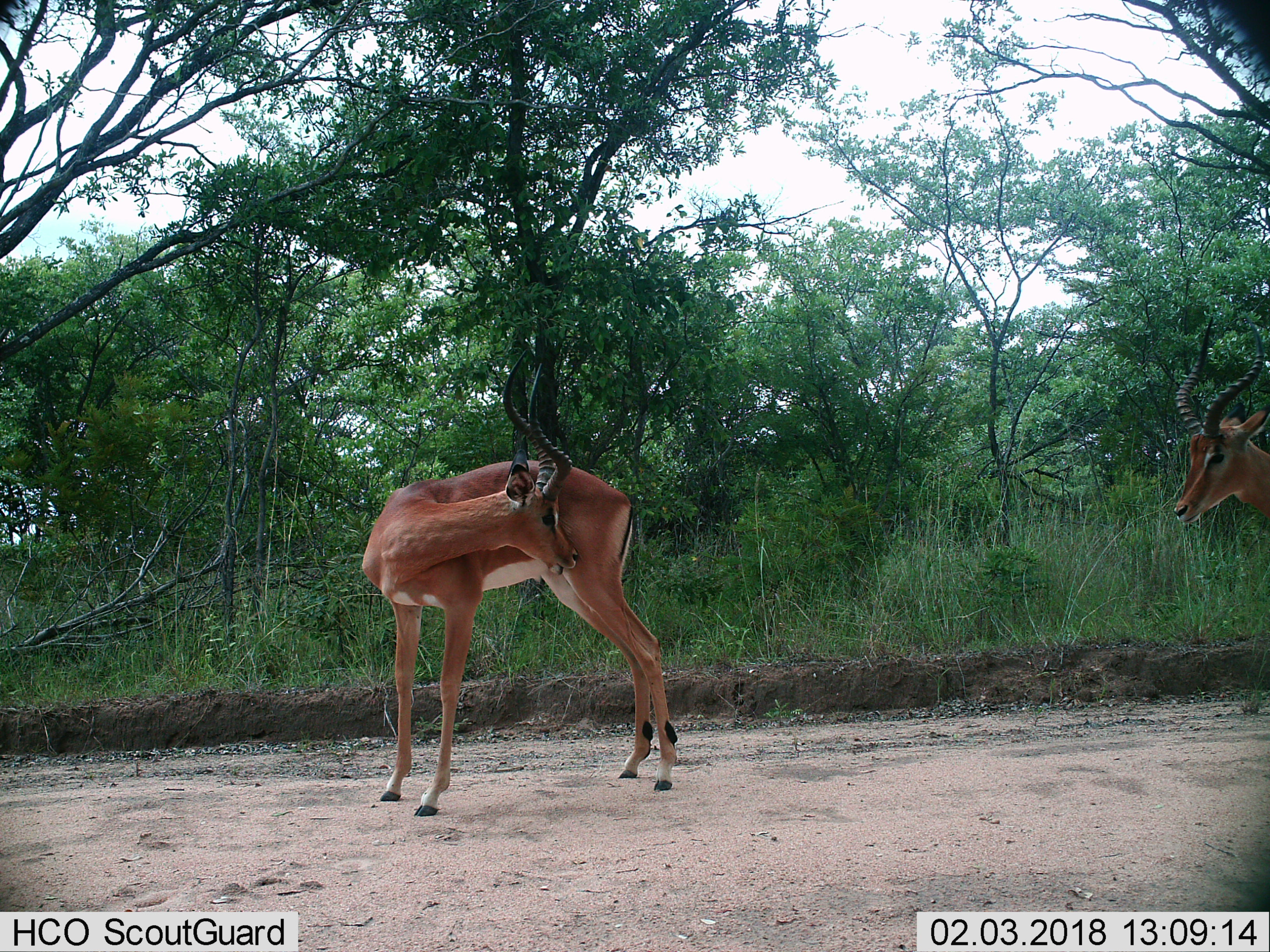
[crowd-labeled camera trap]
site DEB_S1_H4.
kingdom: Animalia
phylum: Chordata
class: Mammalia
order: Artiodactyla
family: Bovidae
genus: Aepyceros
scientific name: Aepyceros melampus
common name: impala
Impala (Aepyceros melampus), count 2. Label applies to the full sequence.